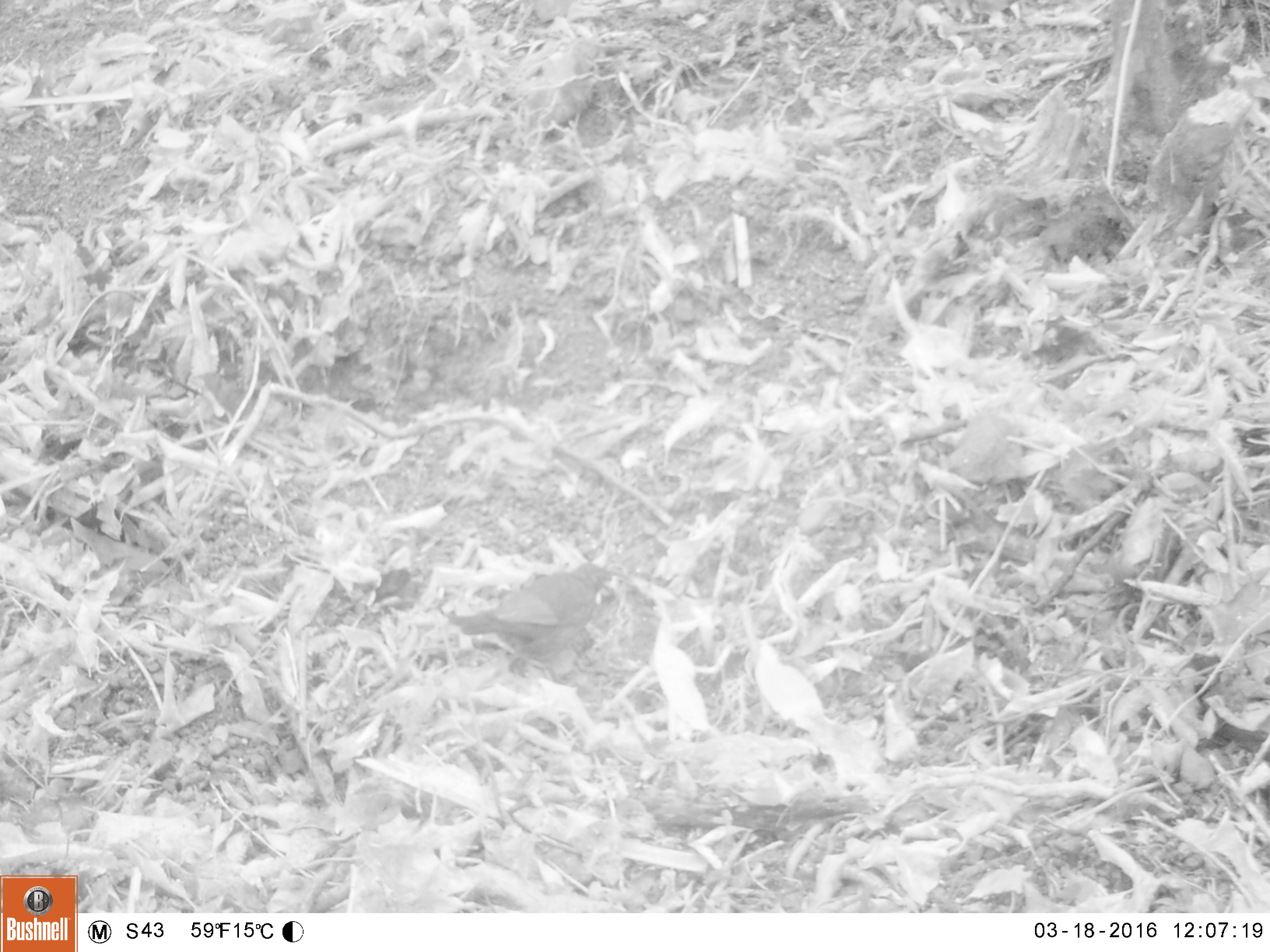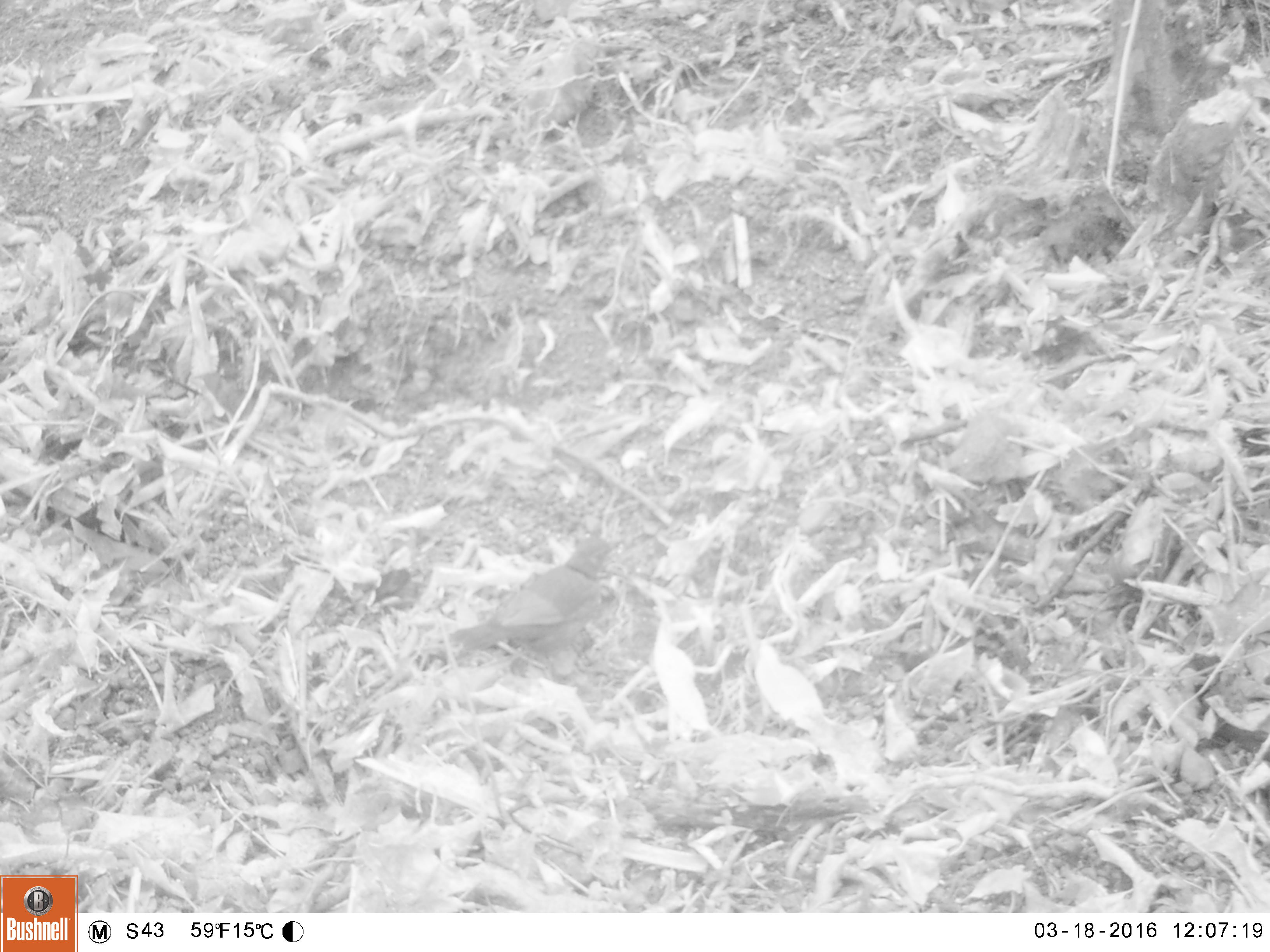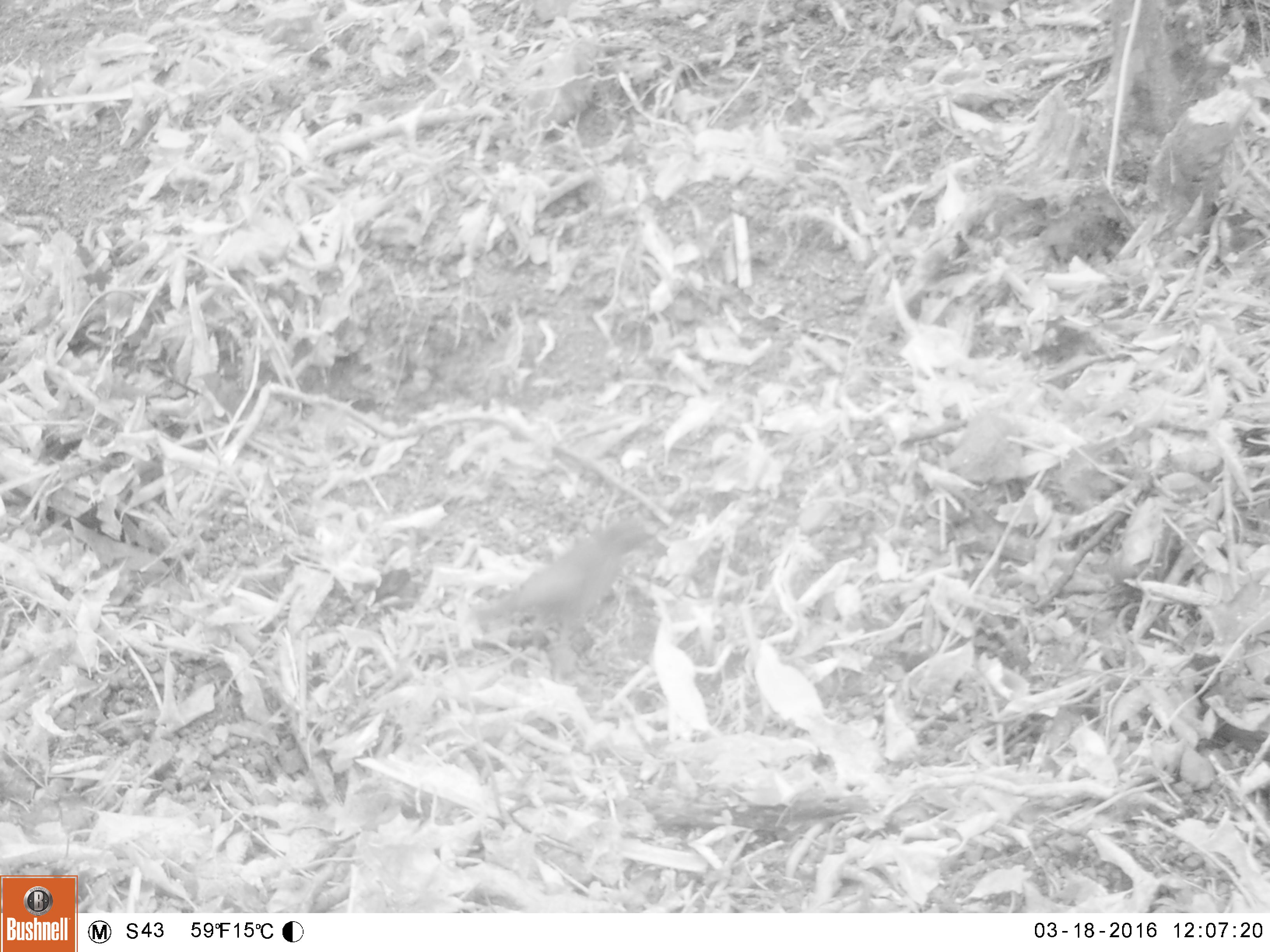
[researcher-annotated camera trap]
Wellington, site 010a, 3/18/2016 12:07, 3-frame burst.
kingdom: Animalia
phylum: Chordata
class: Aves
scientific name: Aves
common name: bird